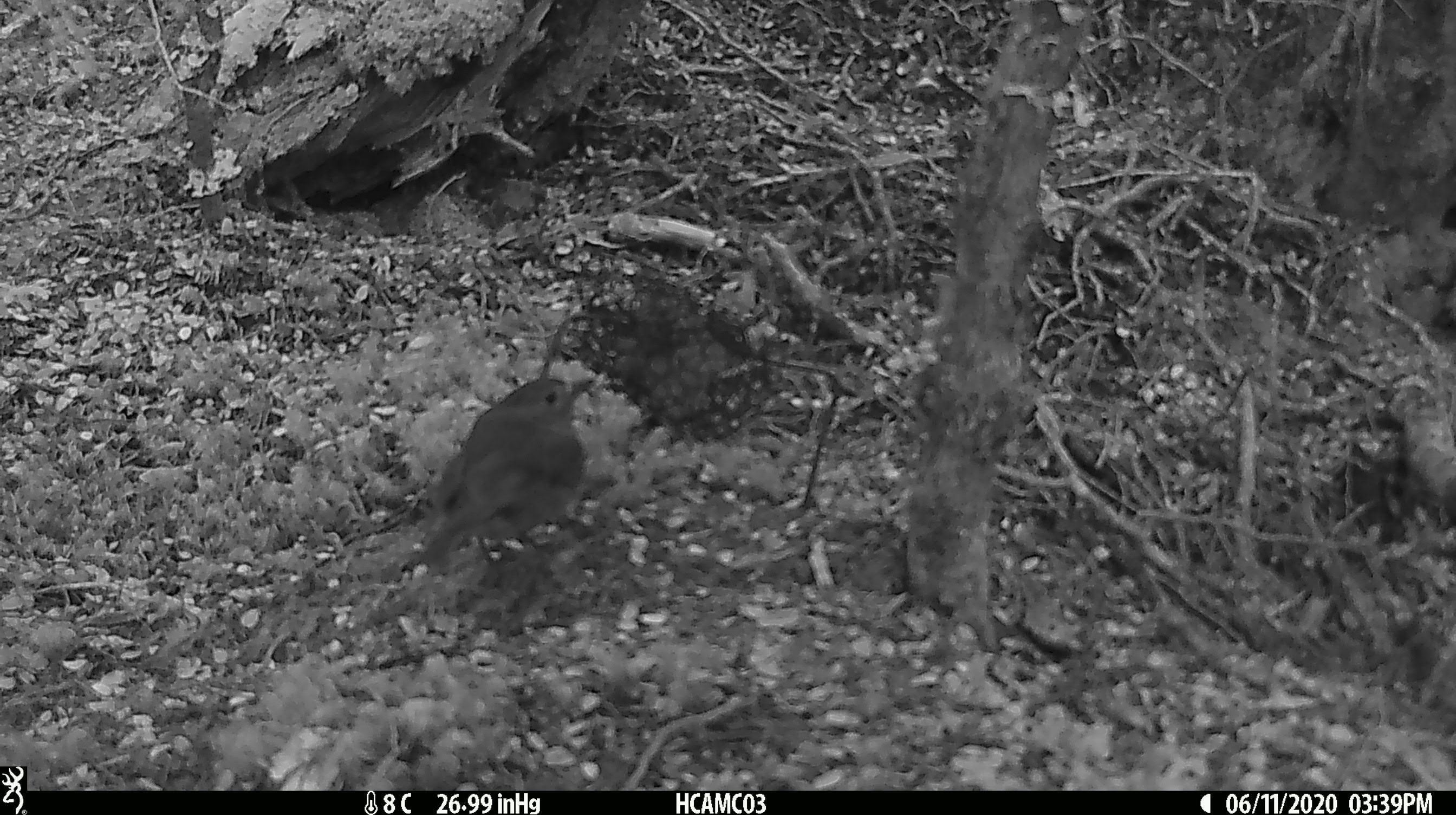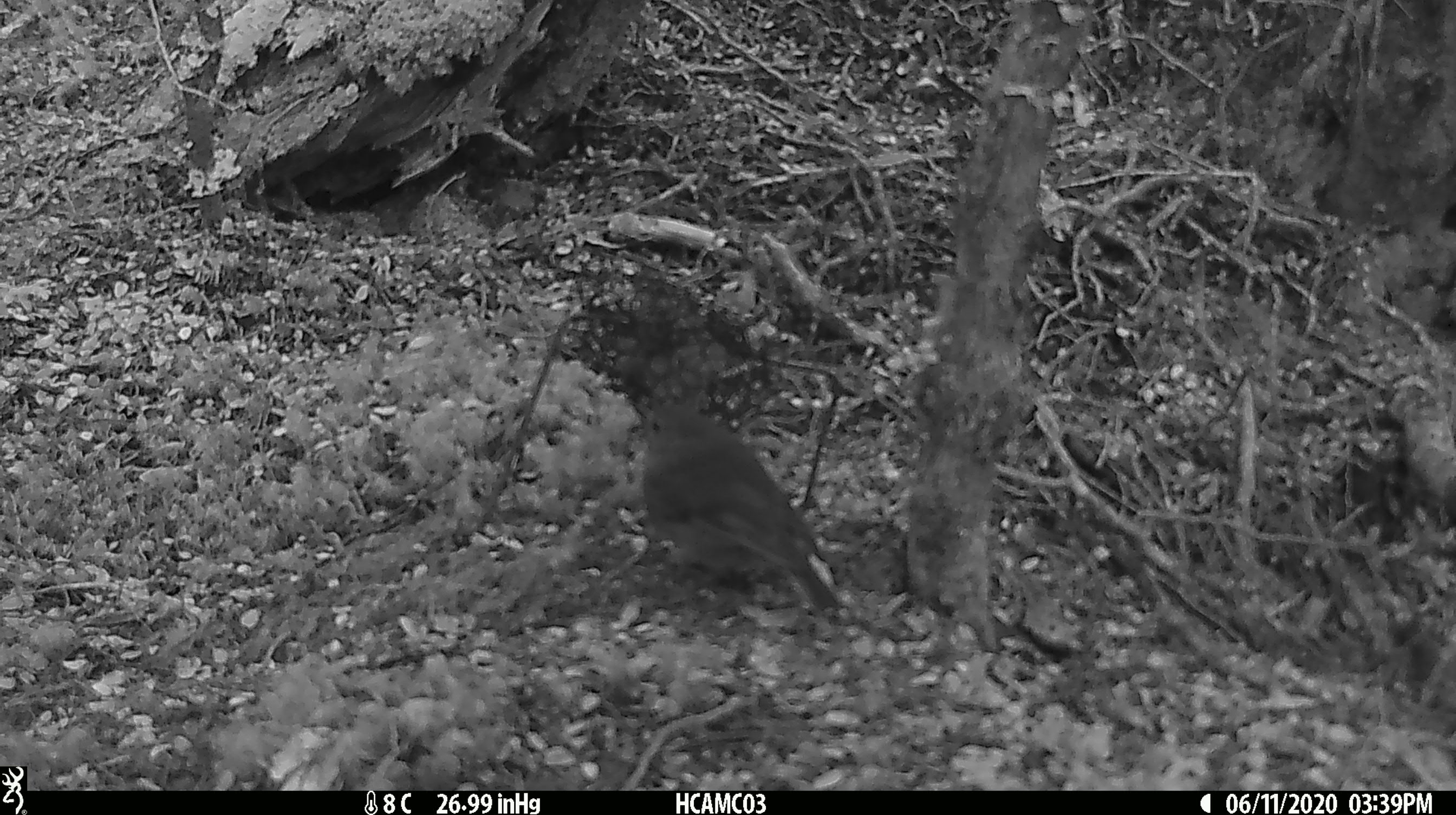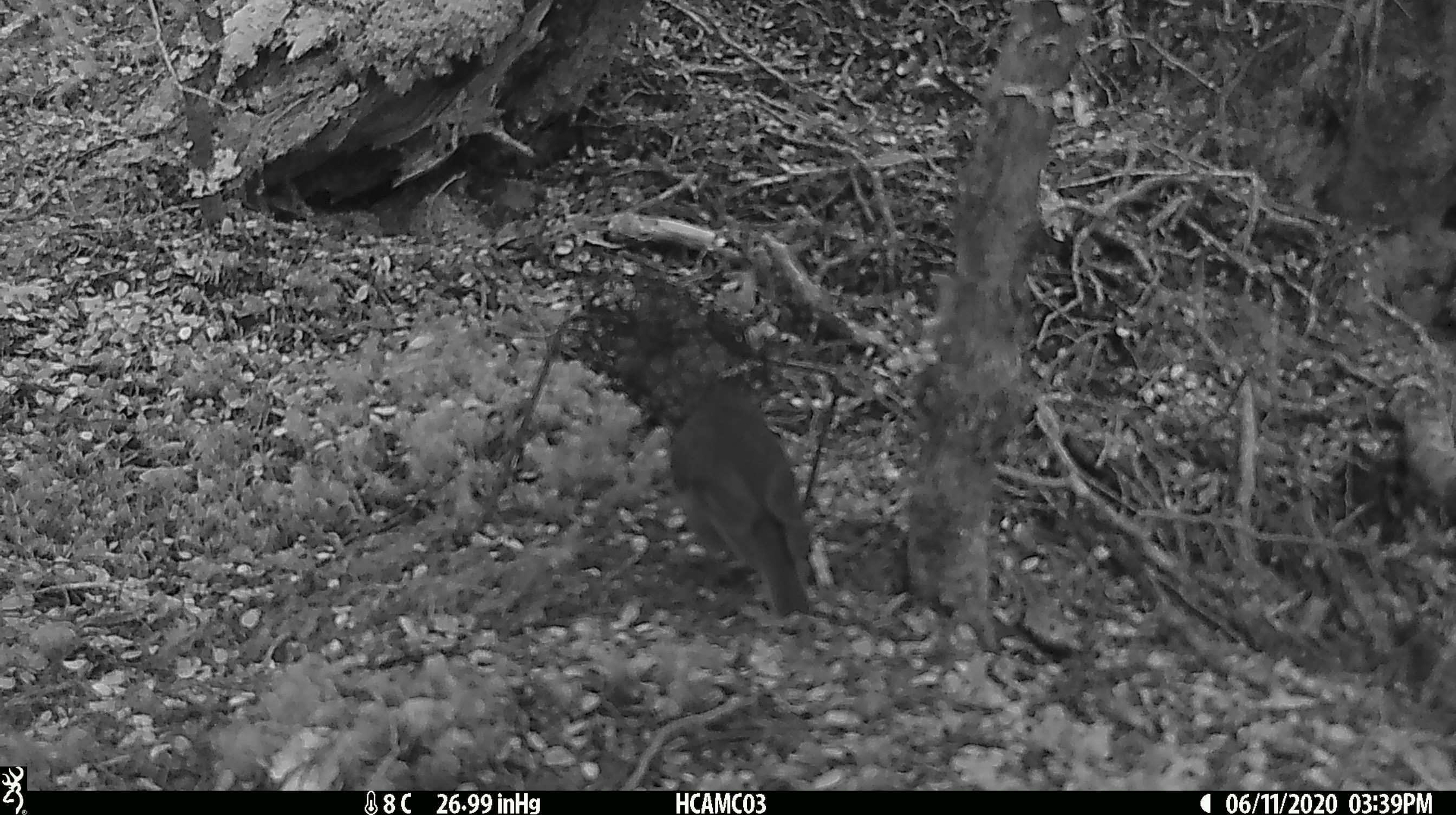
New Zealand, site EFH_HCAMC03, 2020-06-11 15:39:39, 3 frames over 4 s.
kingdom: Animalia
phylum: Chordata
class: Aves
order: Passeriformes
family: Petroicidae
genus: Petroica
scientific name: Petroica australis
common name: new zealand robin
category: robin